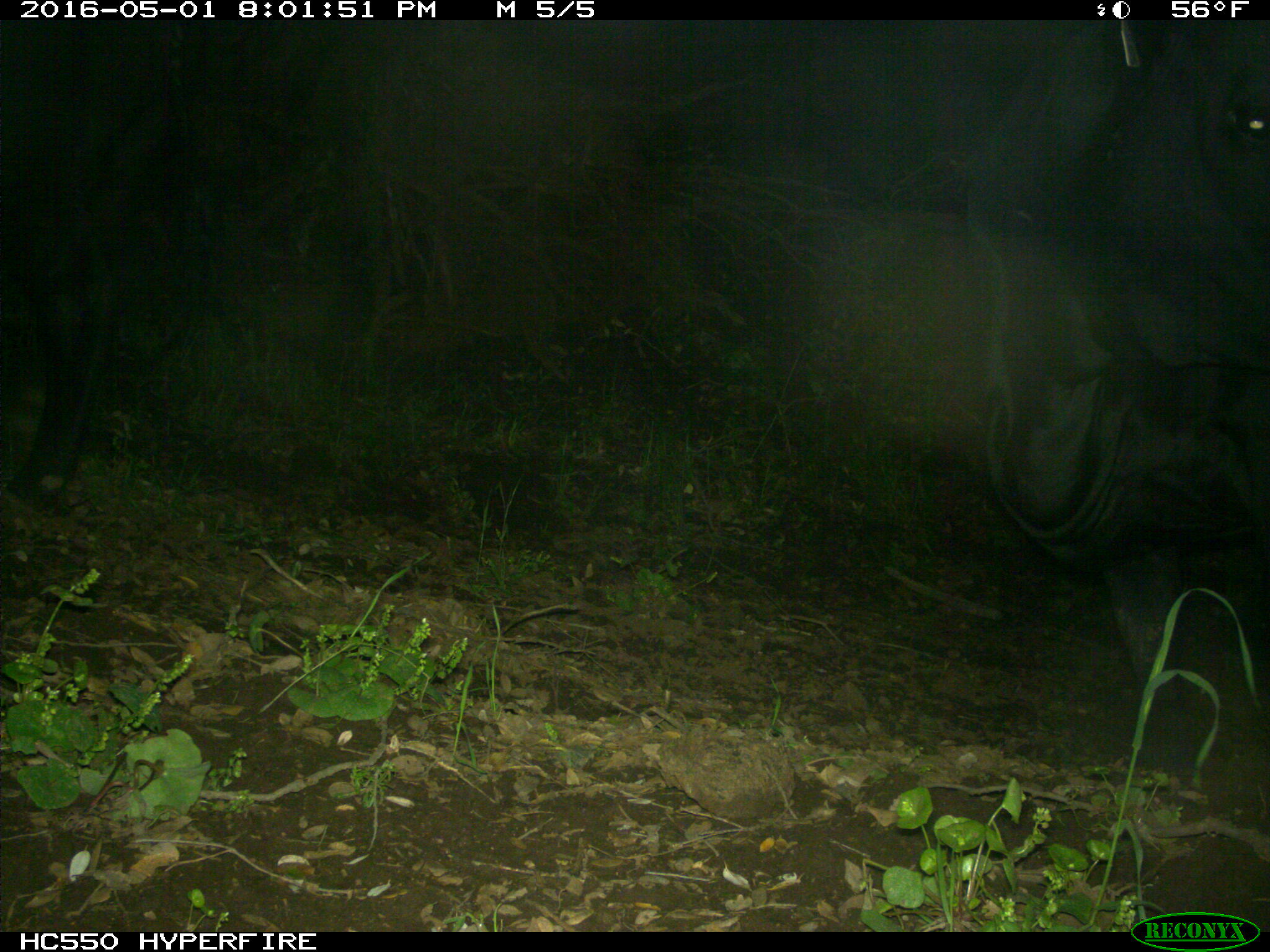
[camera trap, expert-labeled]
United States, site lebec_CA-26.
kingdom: Animalia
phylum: Chordata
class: Mammalia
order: Artiodactyla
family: Bovidae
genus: Bos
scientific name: Bos taurus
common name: domestic cow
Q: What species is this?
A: Bos taurus (domestic cow).